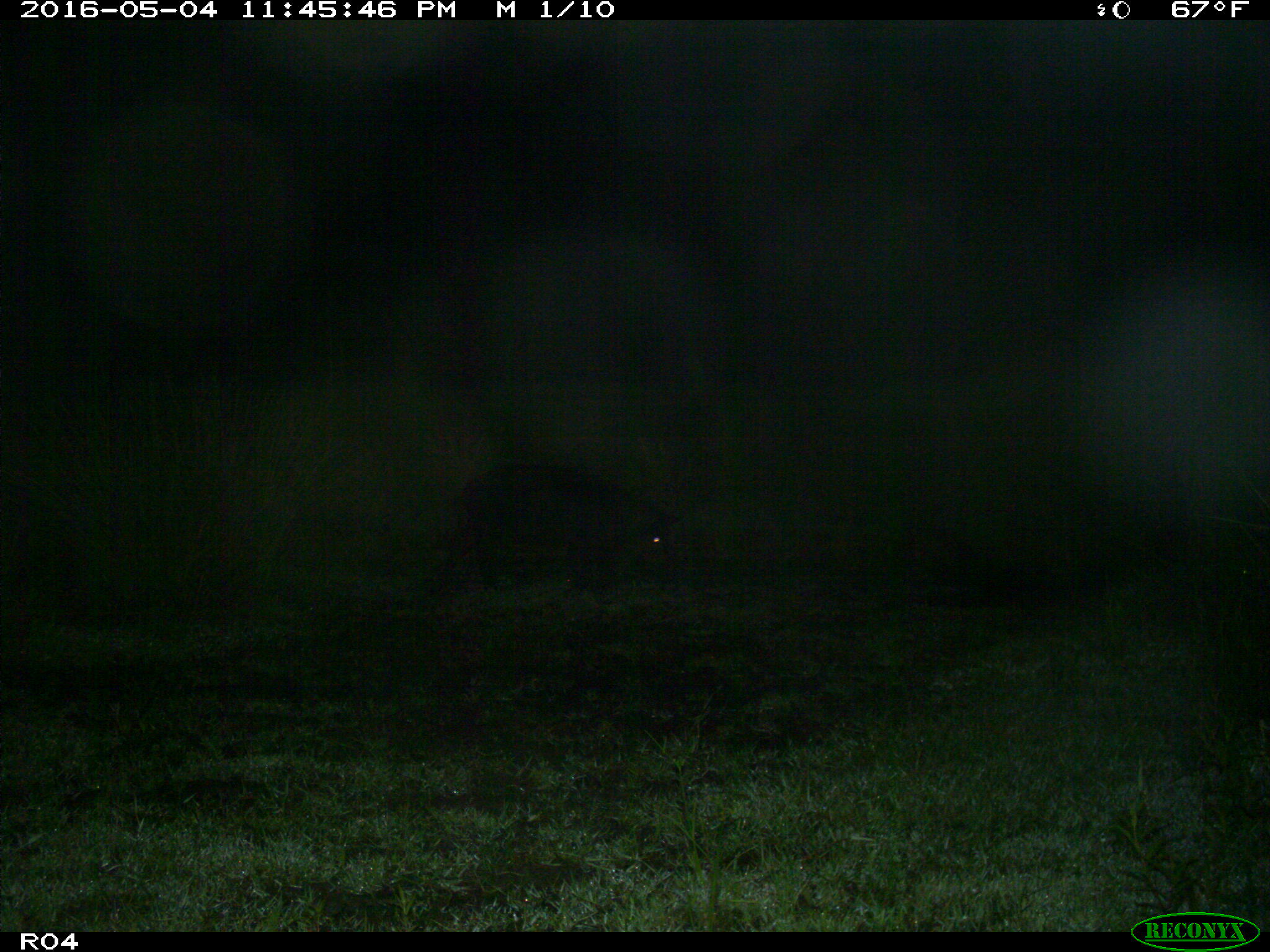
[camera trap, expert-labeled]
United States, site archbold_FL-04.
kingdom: Animalia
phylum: Chordata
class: Mammalia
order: Artiodactyla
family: Suidae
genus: Sus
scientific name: Sus scrofa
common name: wild boar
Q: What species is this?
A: Sus scrofa (wild boar).